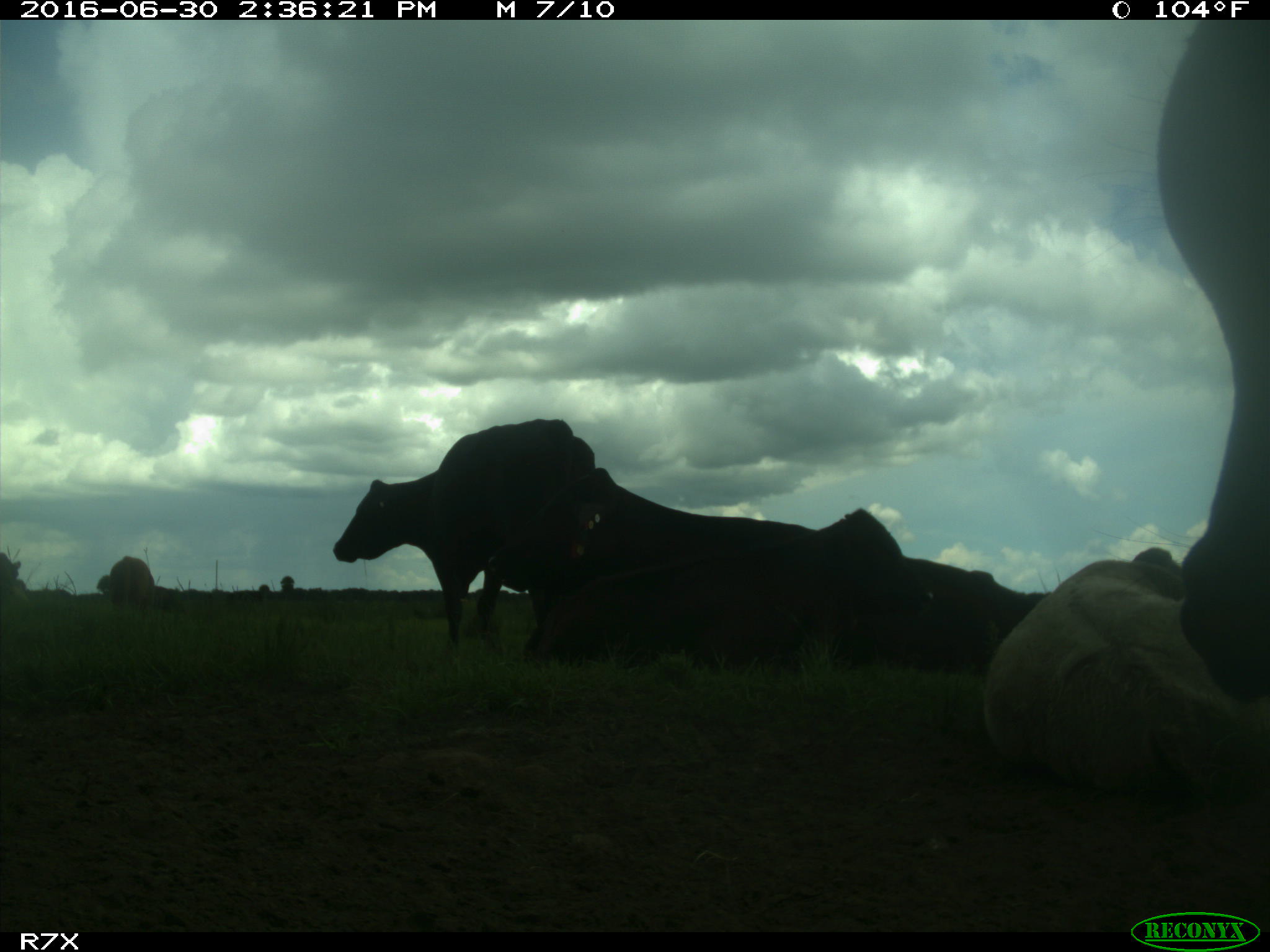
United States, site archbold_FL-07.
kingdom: Animalia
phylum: Chordata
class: Mammalia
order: Artiodactyla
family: Bovidae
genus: Bos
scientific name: Bos taurus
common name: domestic cow